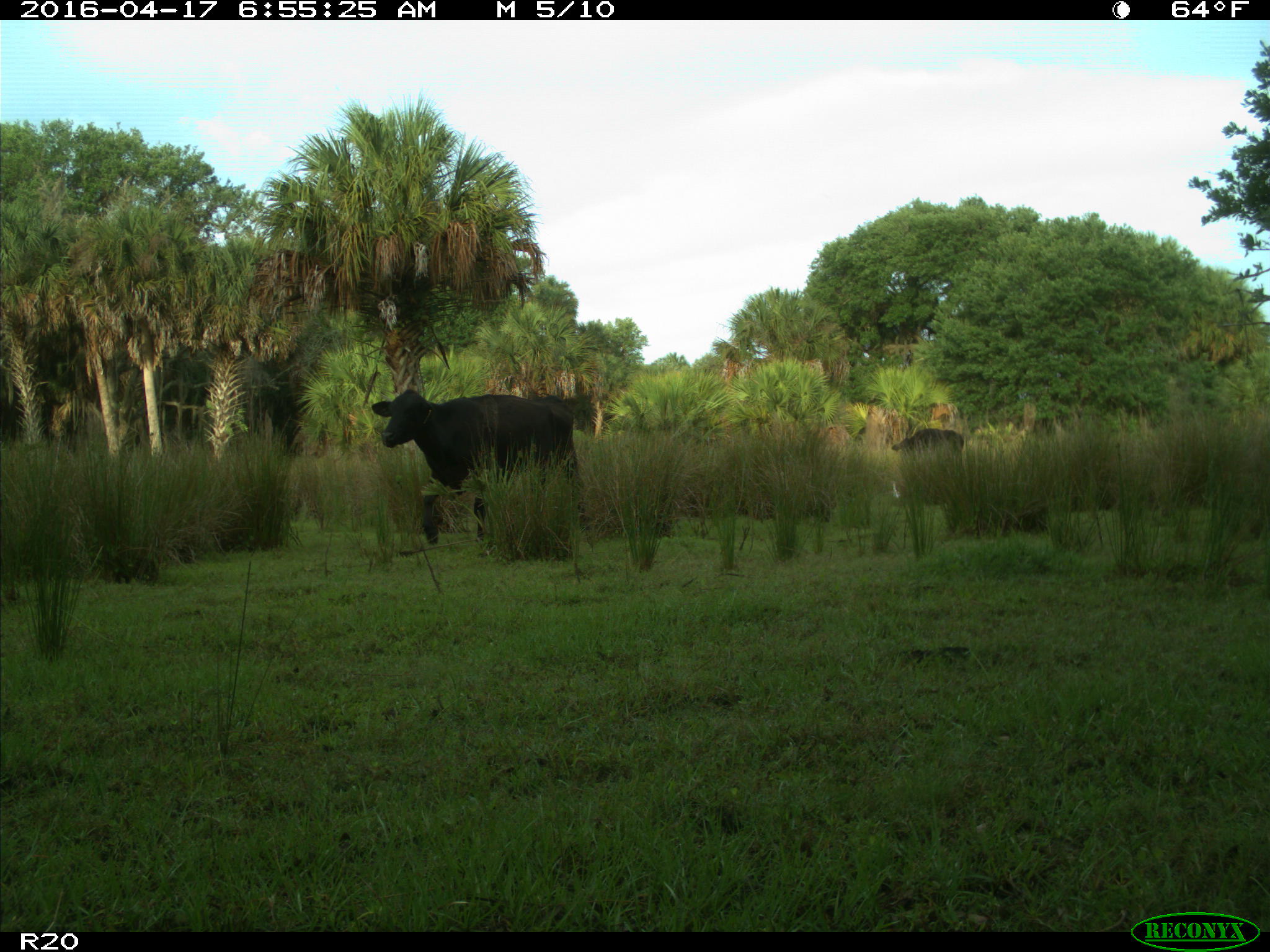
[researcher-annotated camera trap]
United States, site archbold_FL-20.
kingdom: Animalia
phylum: Chordata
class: Mammalia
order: Artiodactyla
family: Bovidae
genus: Bos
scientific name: Bos taurus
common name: domestic cow